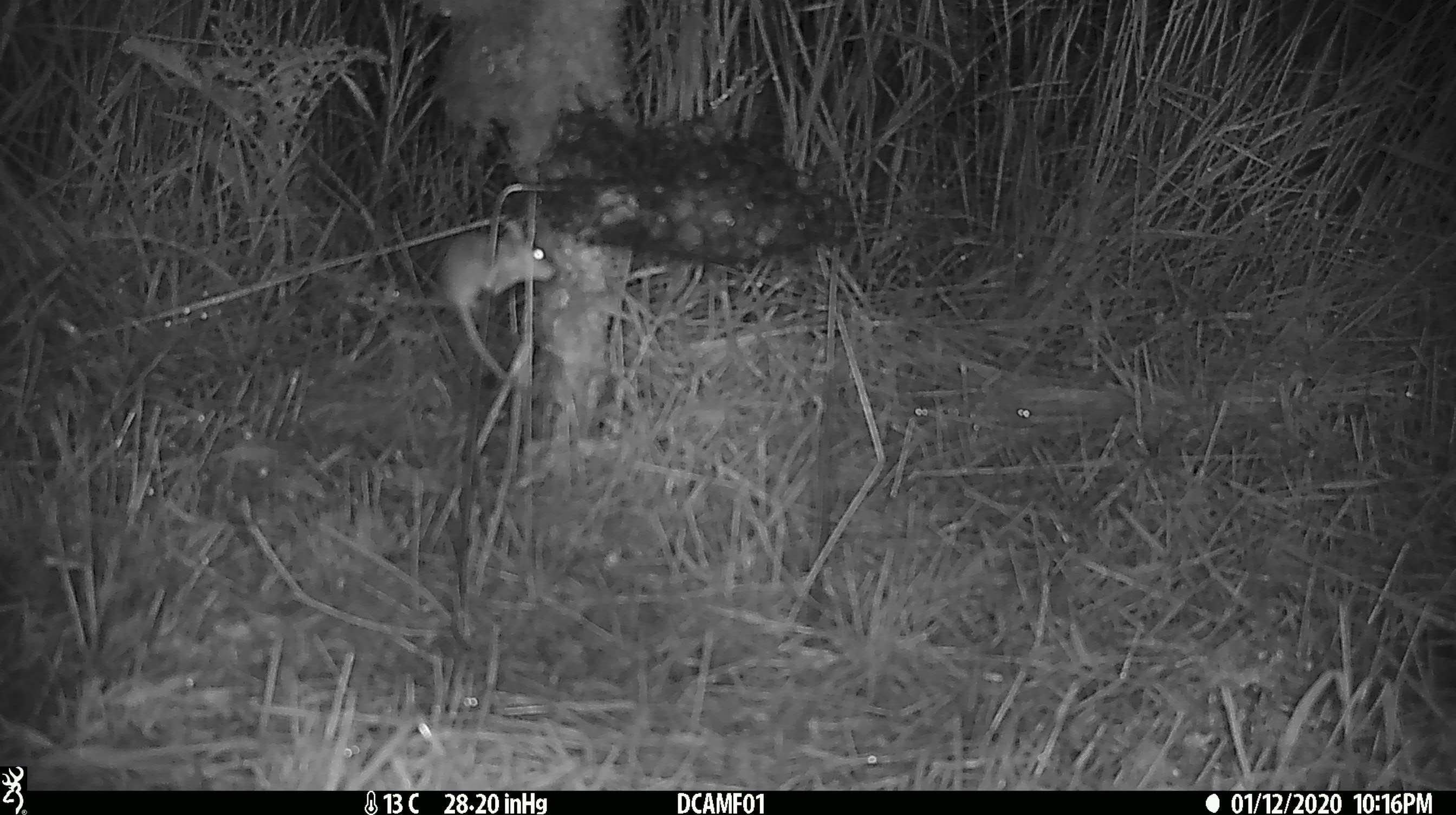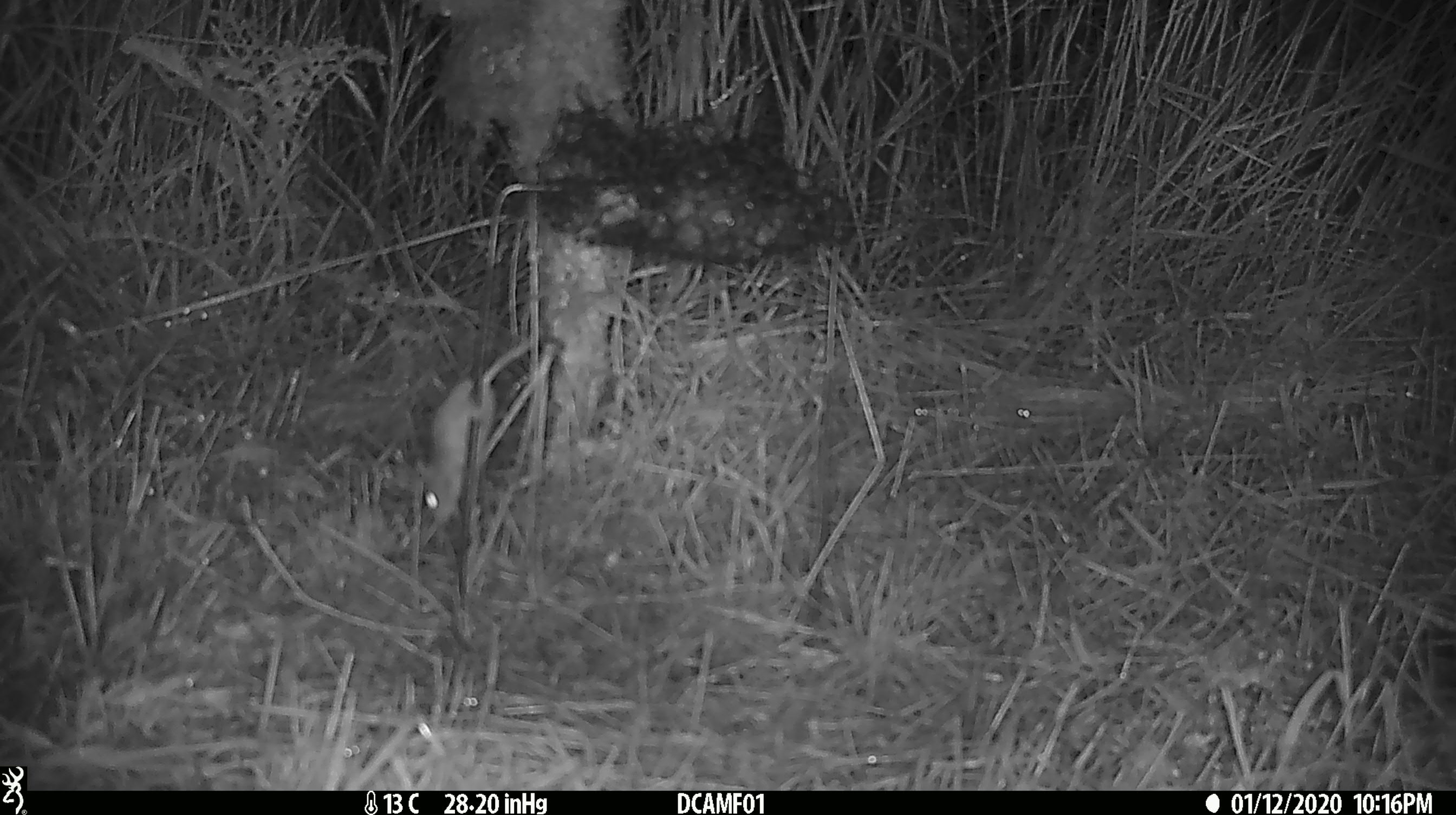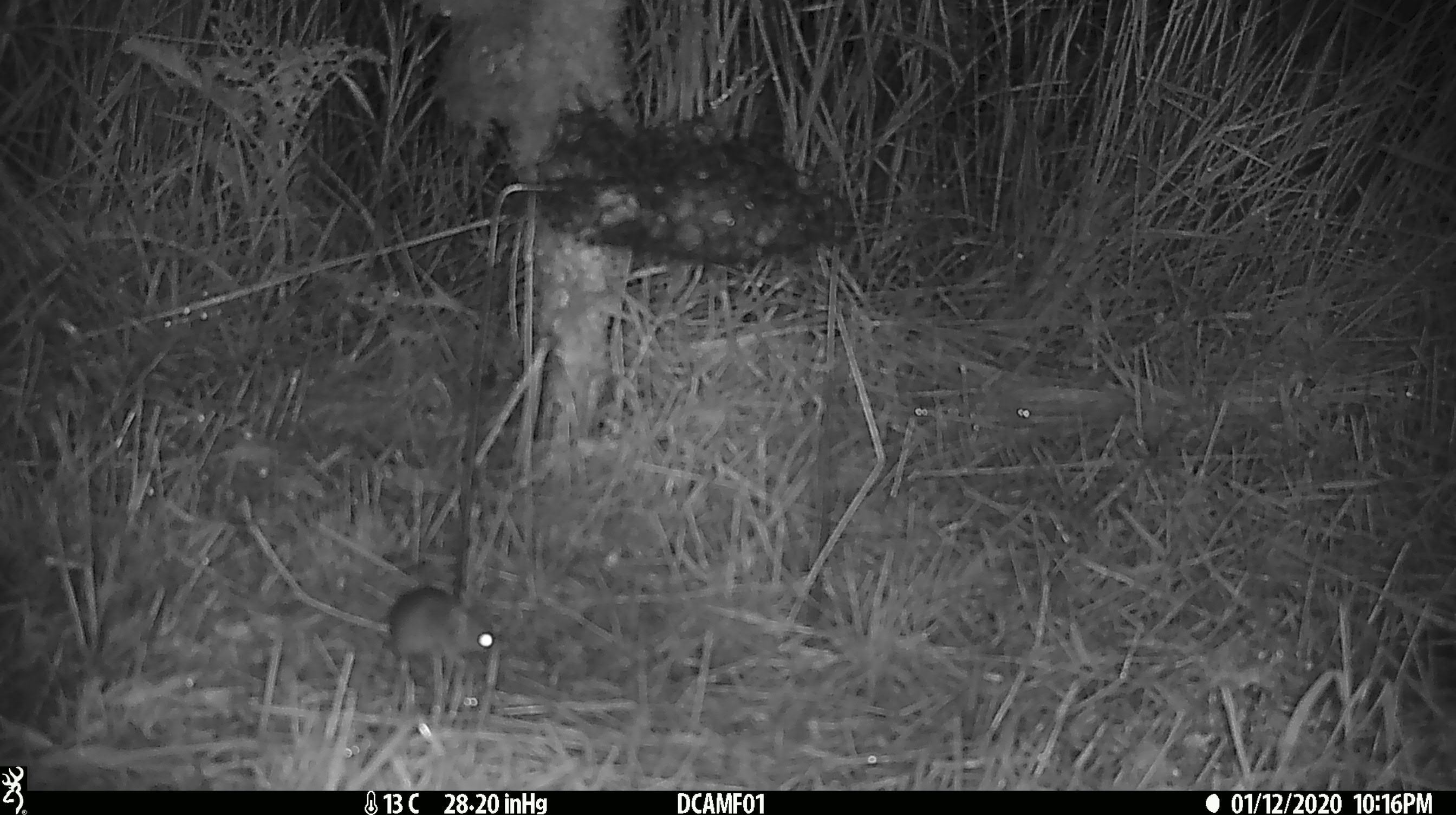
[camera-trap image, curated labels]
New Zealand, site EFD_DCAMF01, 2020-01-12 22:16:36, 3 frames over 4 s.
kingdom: Animalia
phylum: Chordata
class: Mammalia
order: Rodentia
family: Muridae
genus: Mus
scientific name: Mus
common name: mouse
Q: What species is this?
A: Mouse (Mus).